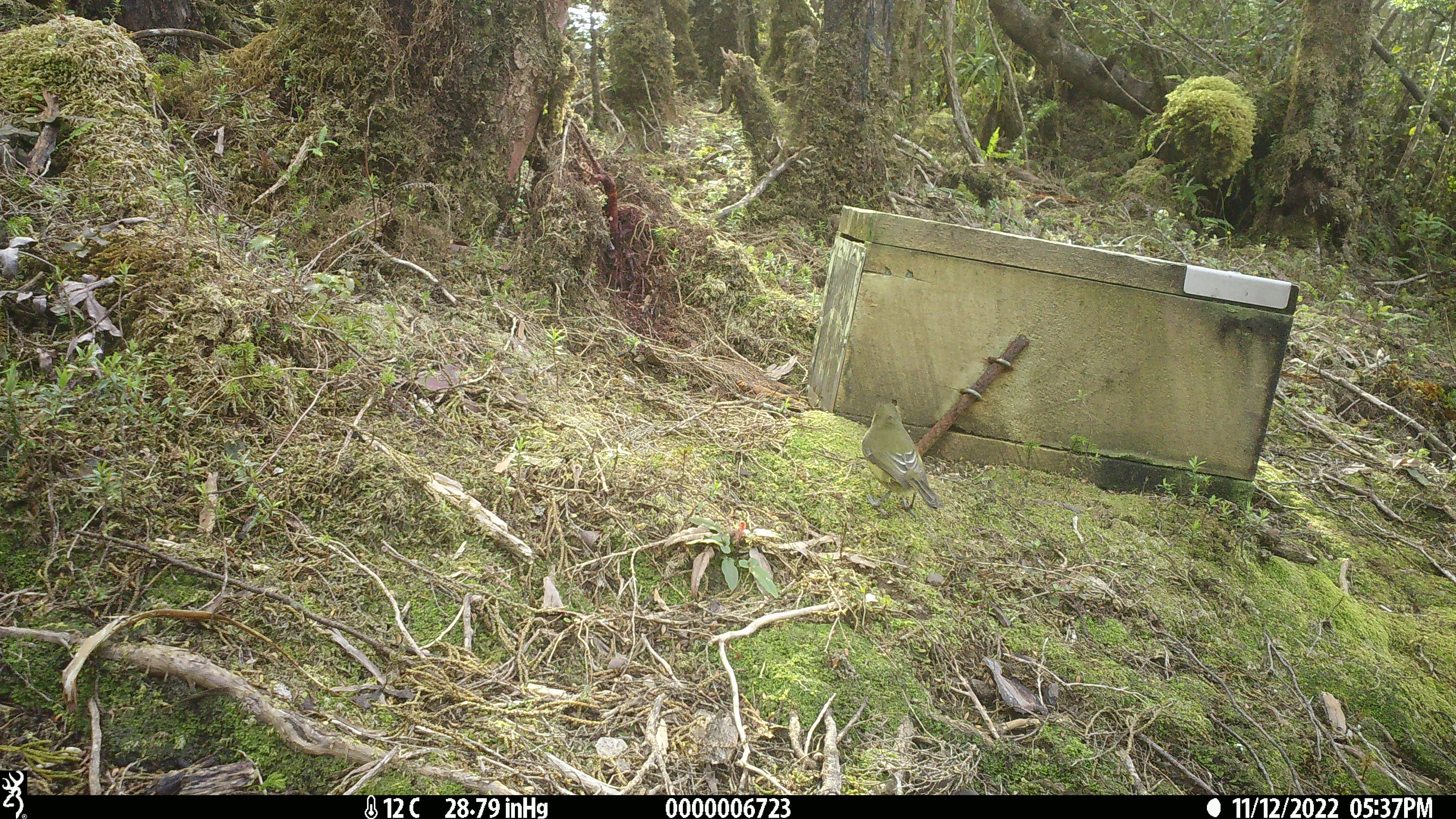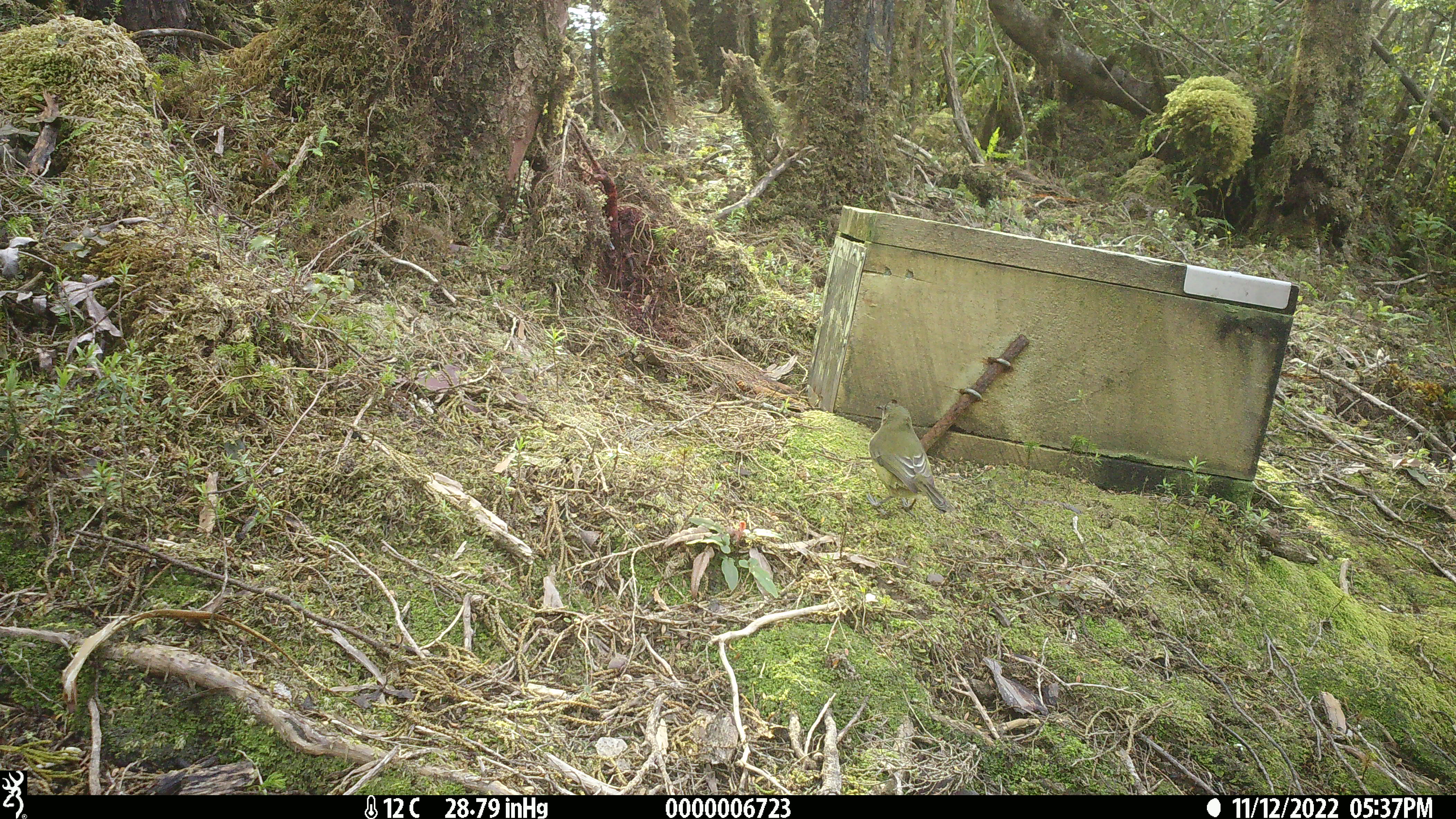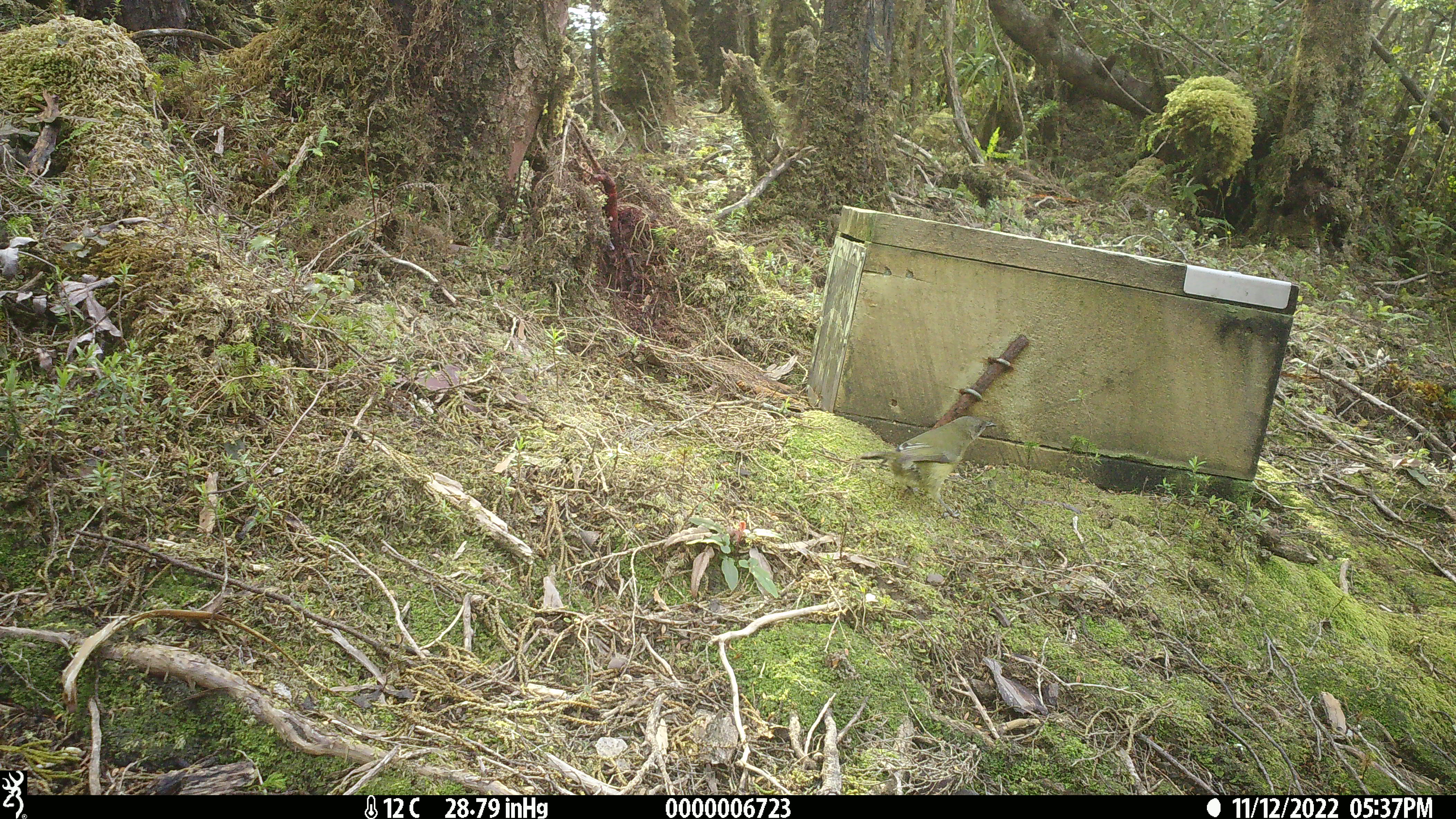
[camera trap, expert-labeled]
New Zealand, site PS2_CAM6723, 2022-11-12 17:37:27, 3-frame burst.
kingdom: Animalia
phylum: Chordata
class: Aves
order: Passeriformes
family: Meliphagidae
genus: Anthornis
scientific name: Anthornis melanura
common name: new zealand bellbird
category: bellbird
Bellbird (new zealand bellbird) (Anthornis melanura).